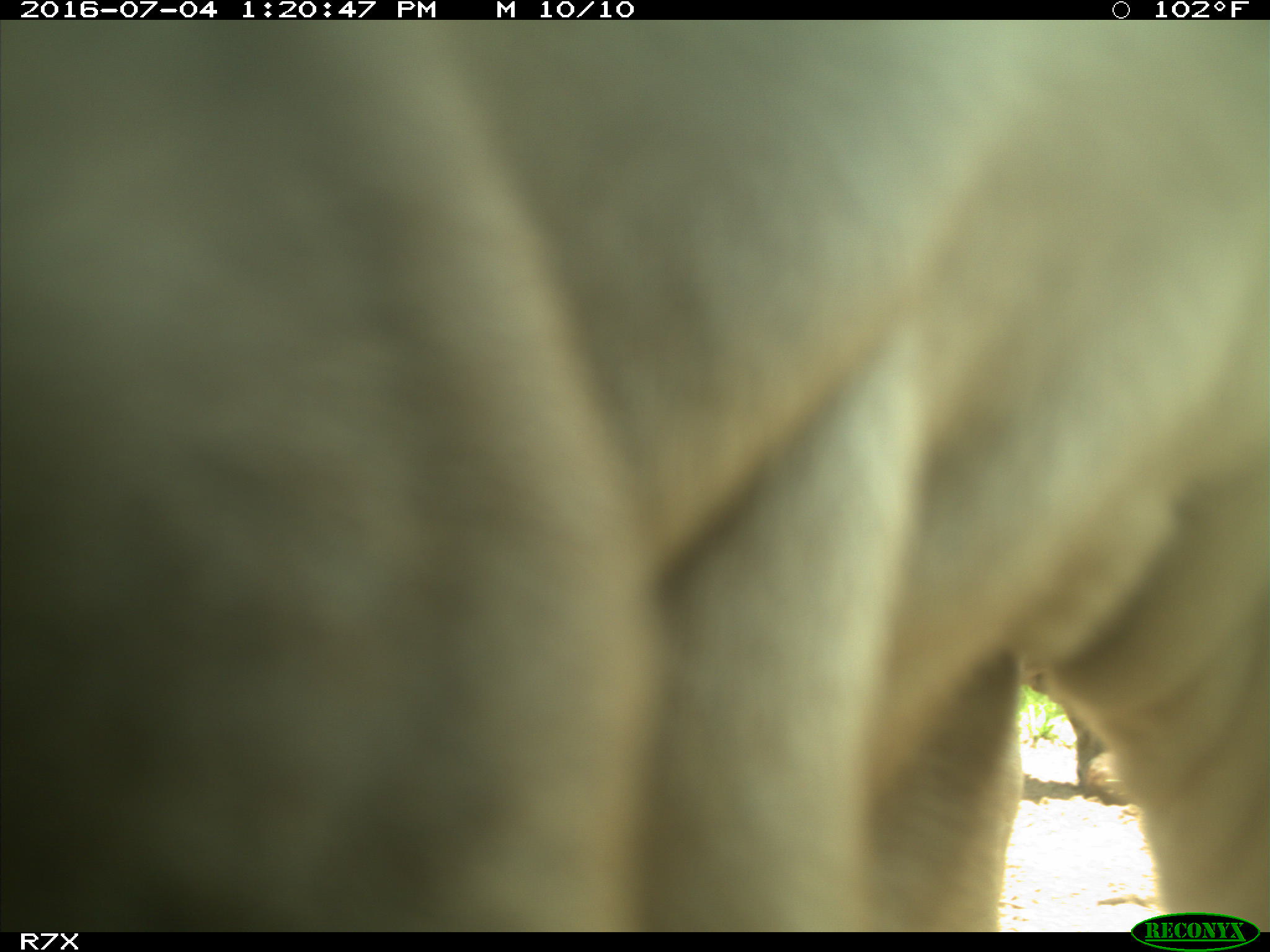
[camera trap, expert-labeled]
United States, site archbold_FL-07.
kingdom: Animalia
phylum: Chordata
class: Mammalia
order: Artiodactyla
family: Bovidae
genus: Bos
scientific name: Bos taurus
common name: domestic cow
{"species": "Bos taurus (domestic cow)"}